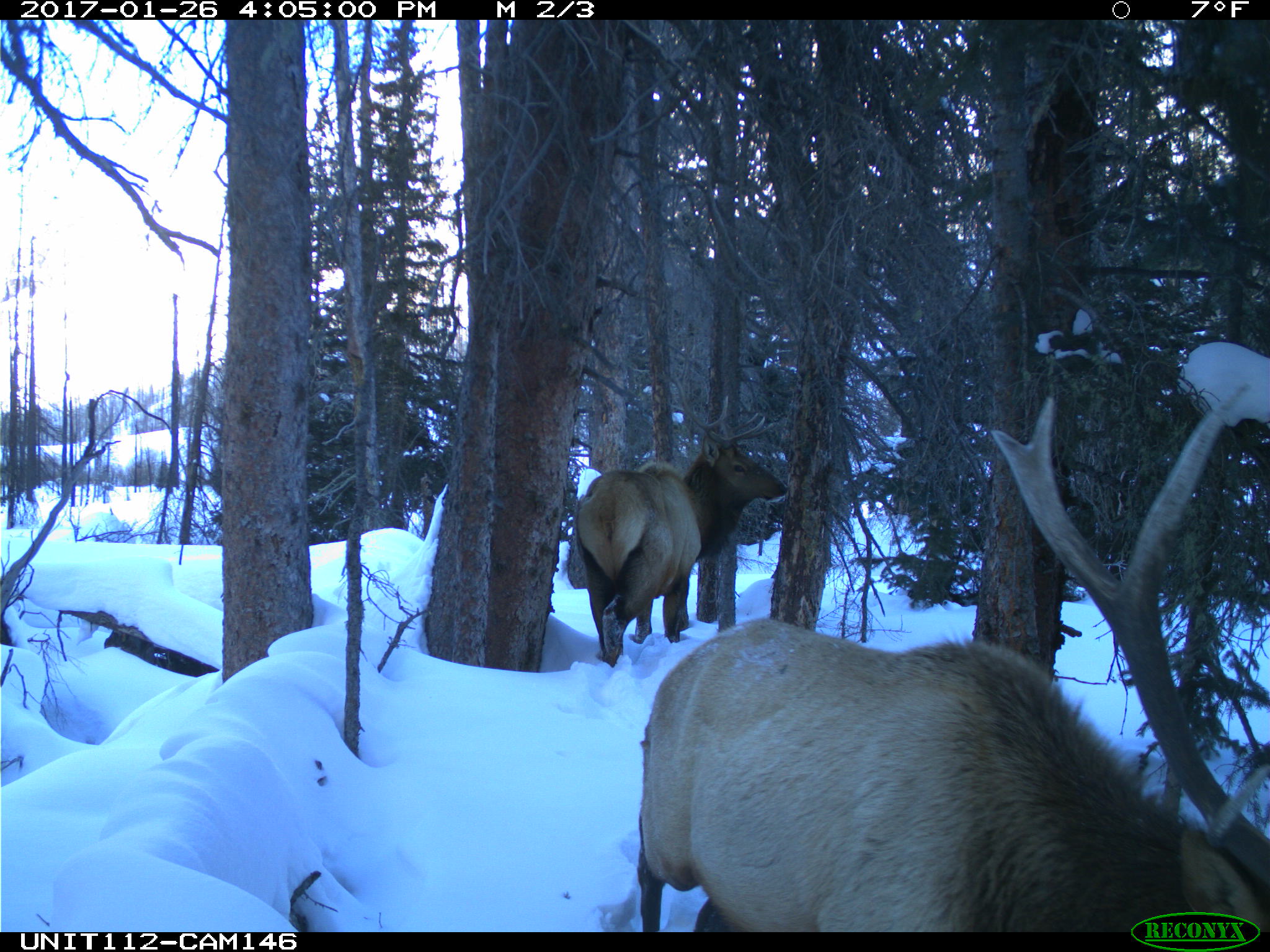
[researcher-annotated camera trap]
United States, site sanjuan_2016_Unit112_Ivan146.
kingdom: Animalia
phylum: Chordata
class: Mammalia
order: Artiodactyla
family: Cervidae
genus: Cervus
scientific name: Cervus elaphus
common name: red deer